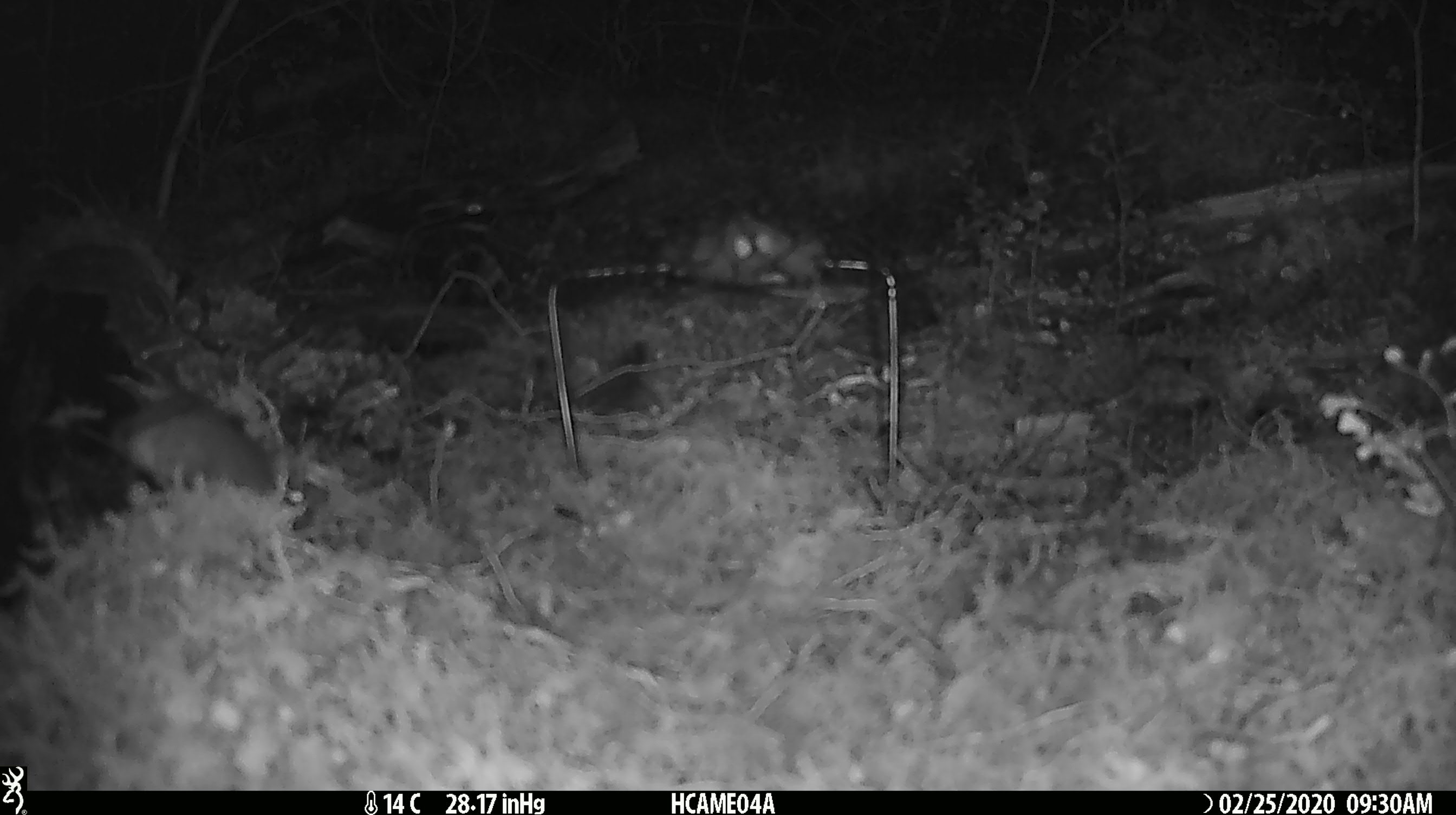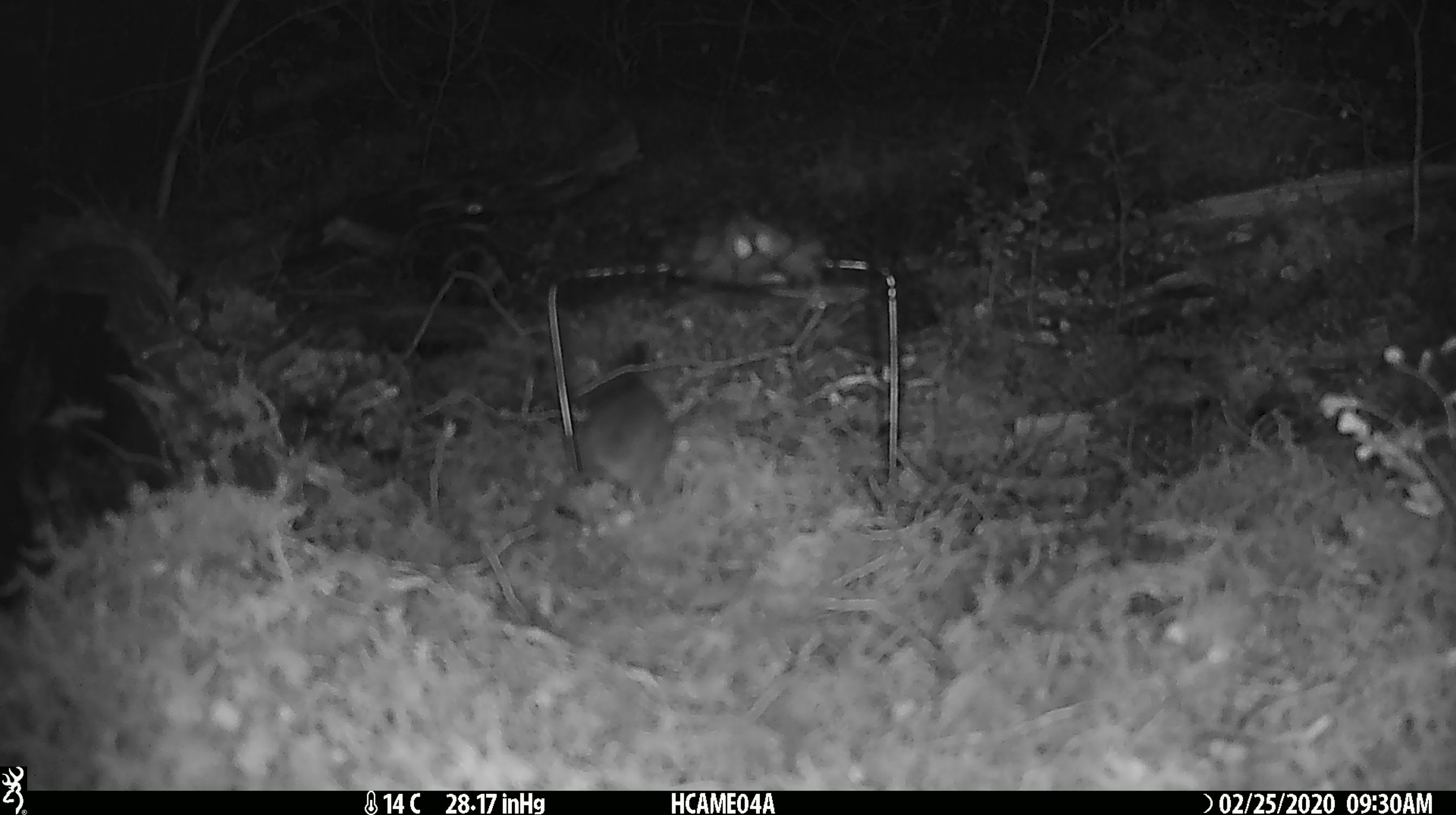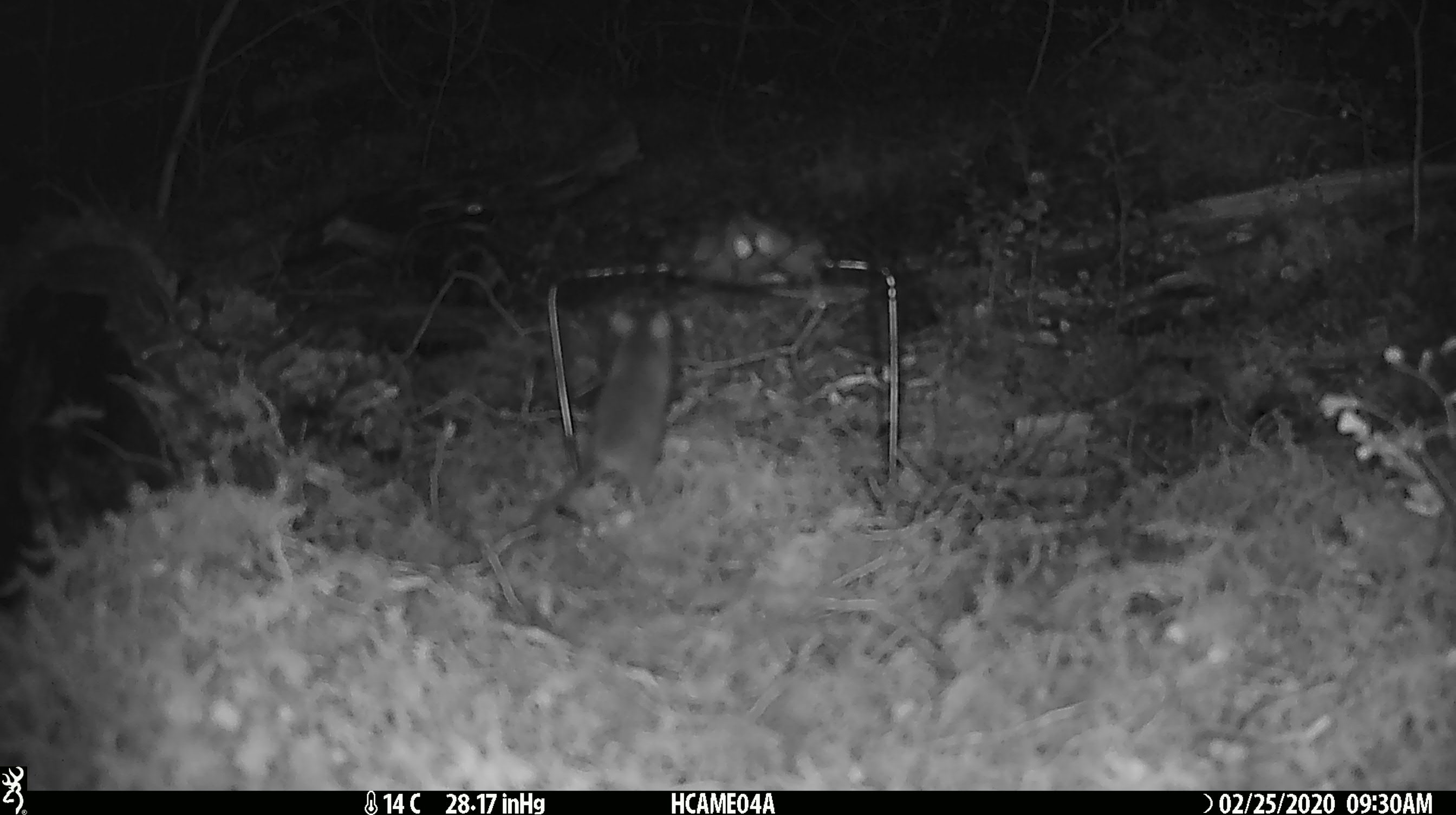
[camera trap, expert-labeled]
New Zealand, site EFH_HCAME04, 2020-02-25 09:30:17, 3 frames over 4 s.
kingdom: Animalia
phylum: Chordata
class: Mammalia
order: Rodentia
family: Muridae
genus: Mus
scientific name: Mus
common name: mouse